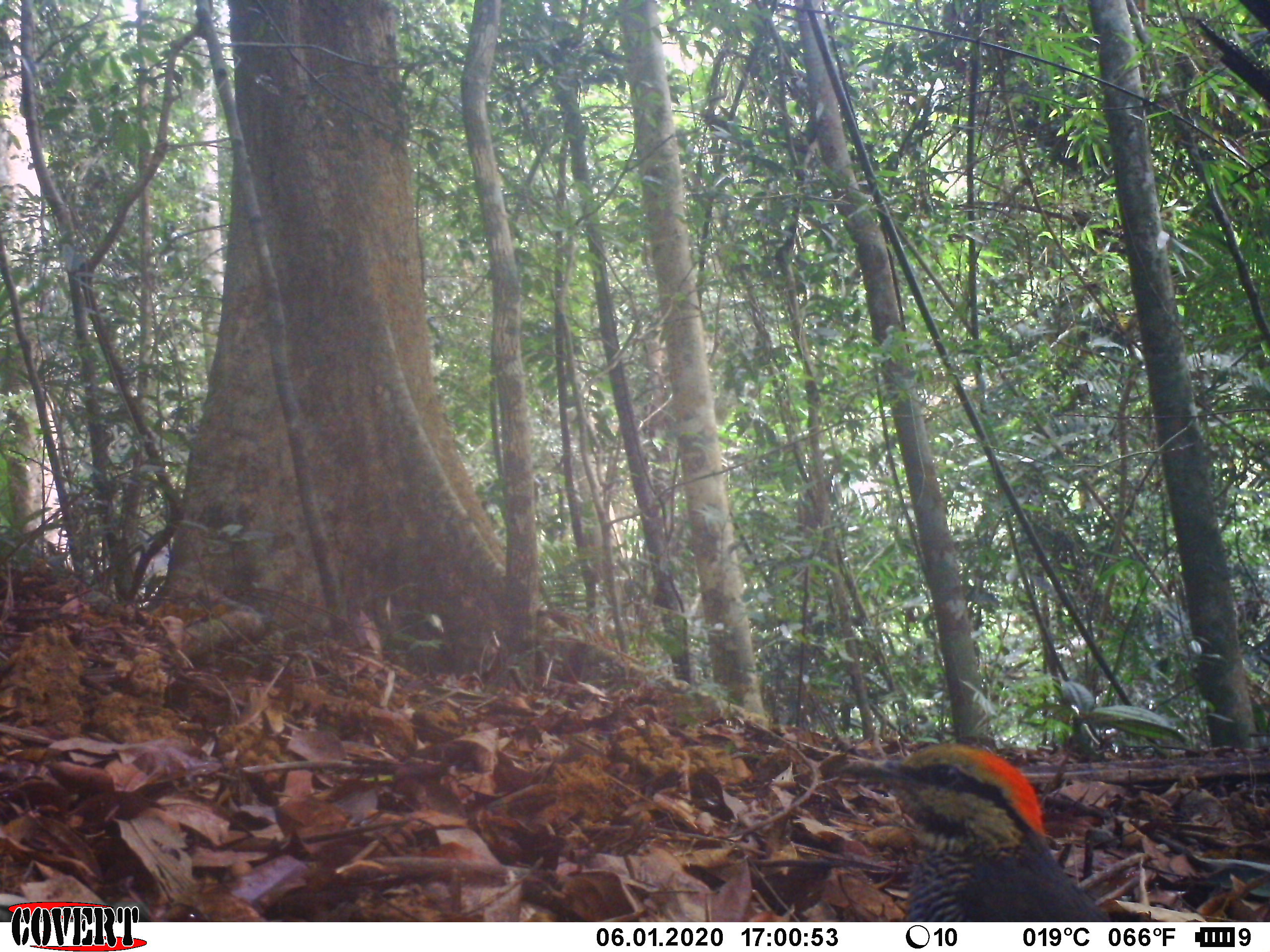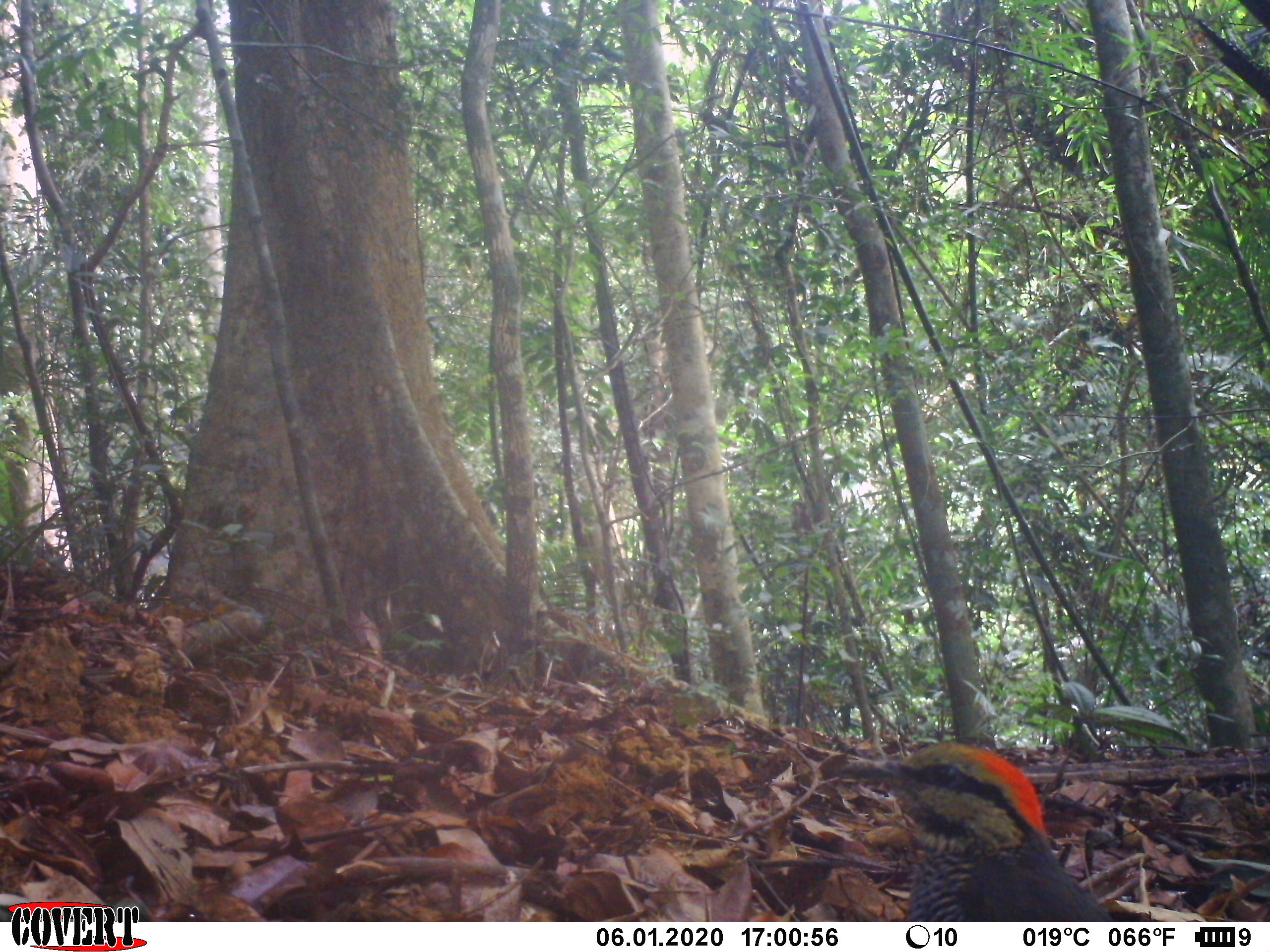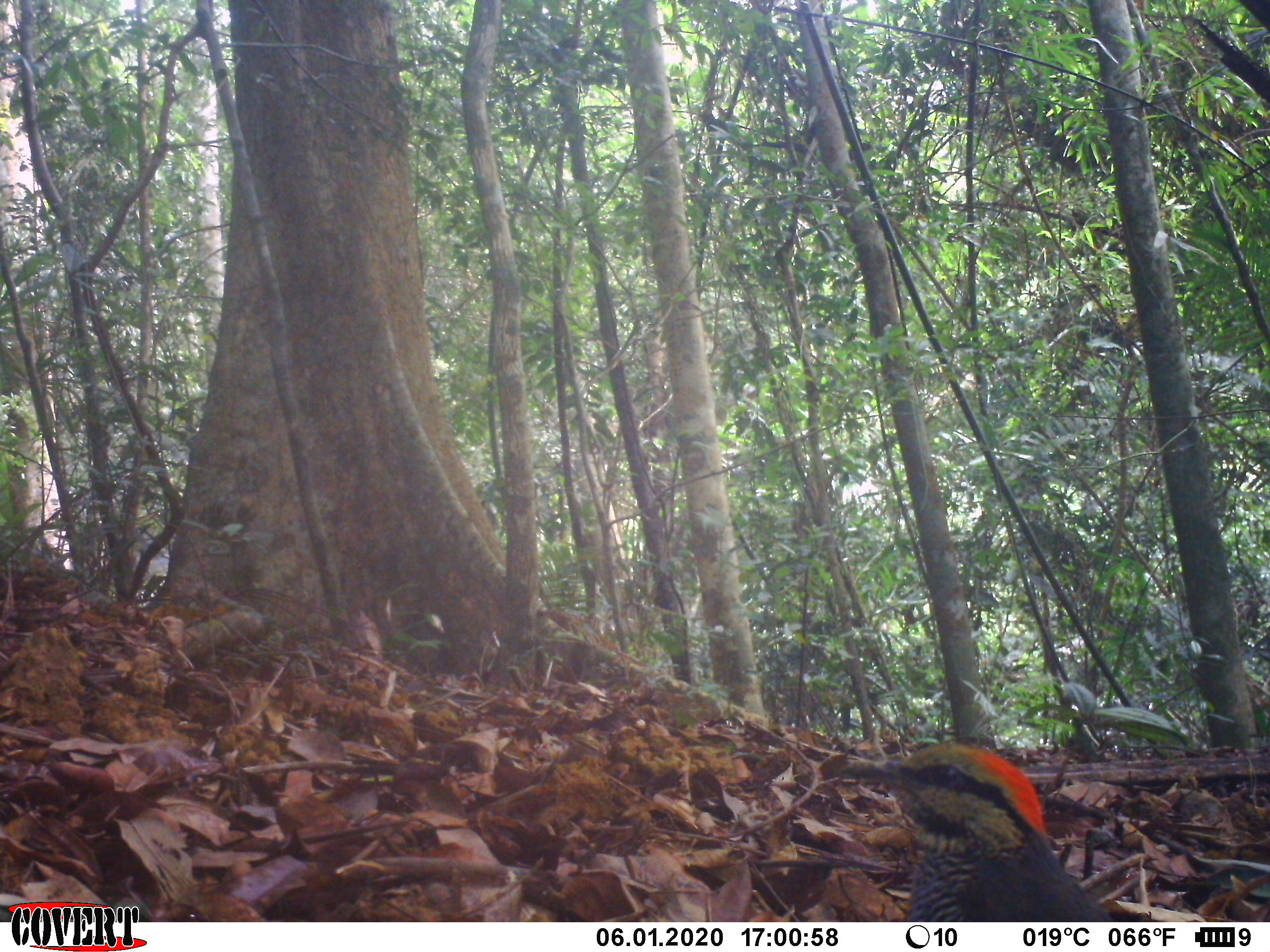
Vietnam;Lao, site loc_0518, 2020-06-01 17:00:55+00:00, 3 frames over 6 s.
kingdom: Animalia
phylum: Chordata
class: Aves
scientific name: Aves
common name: bird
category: unidentified bird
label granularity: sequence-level